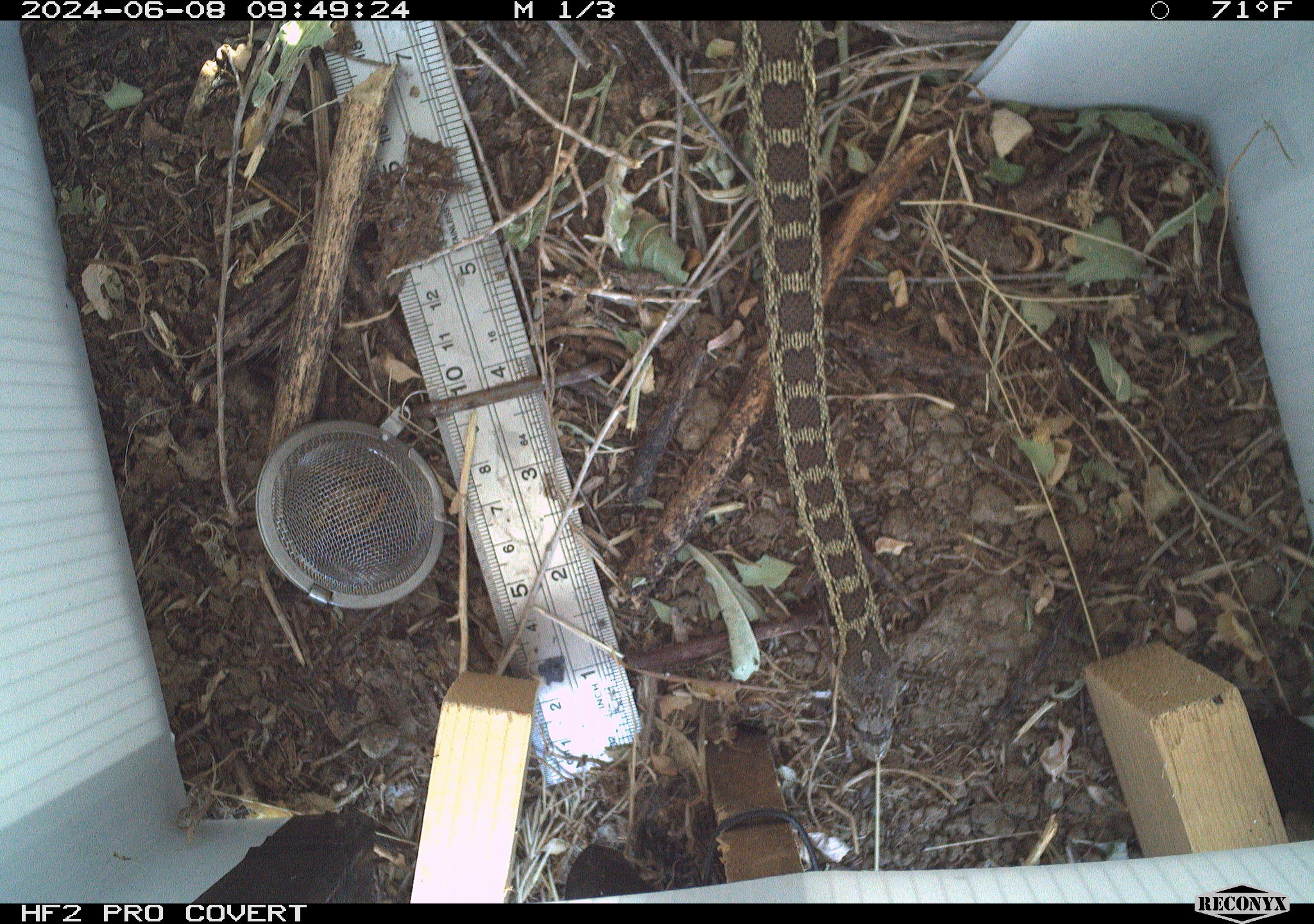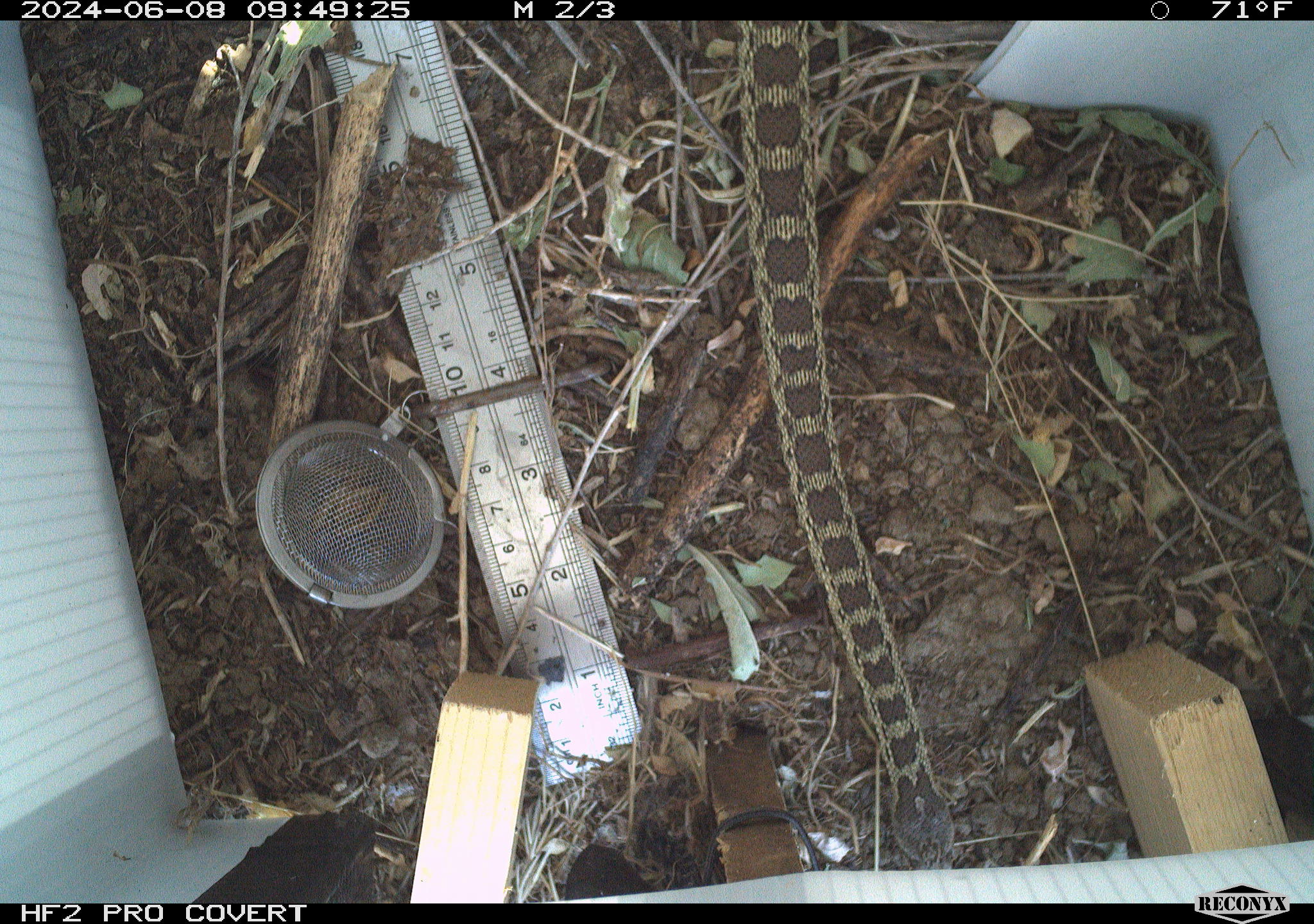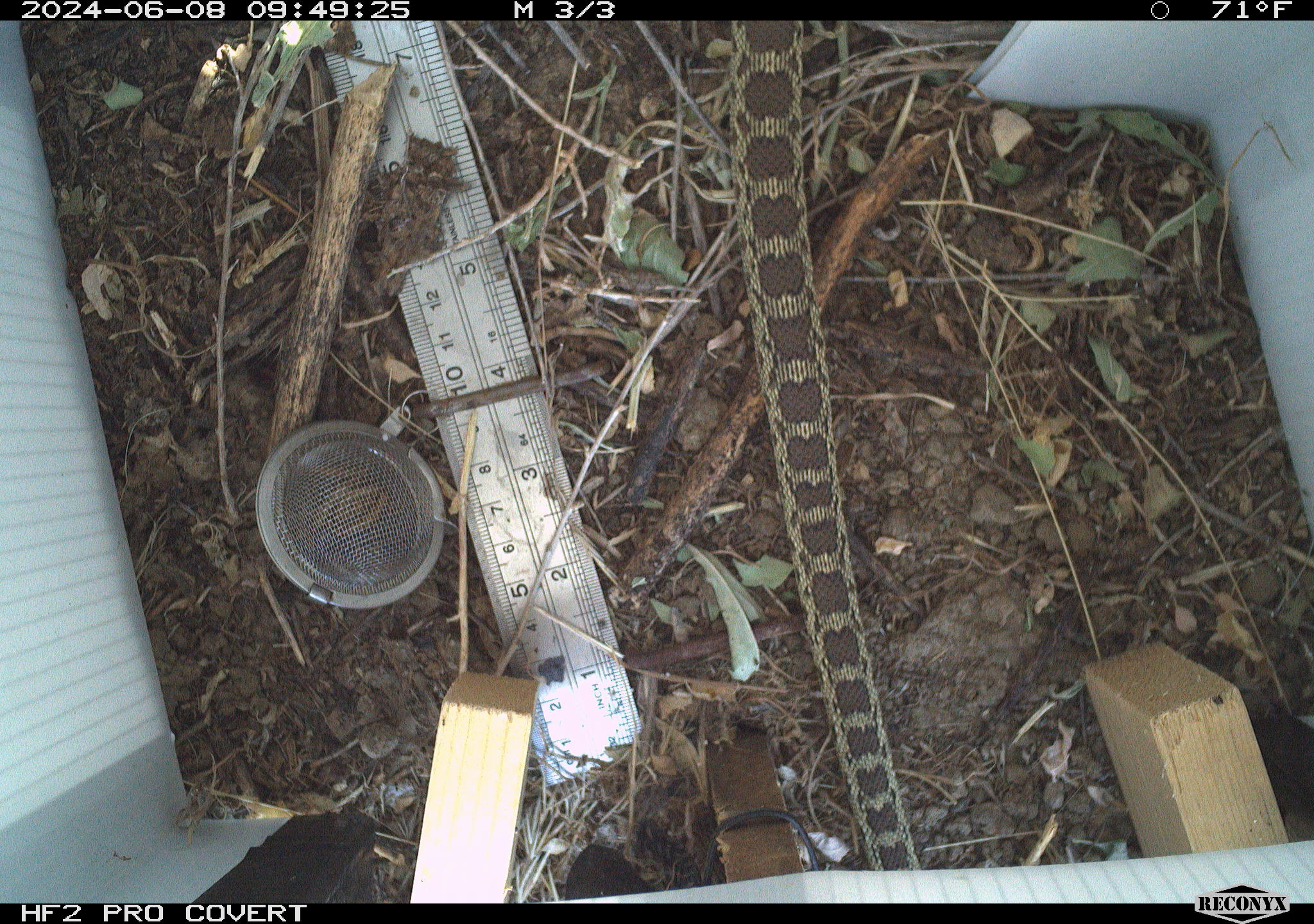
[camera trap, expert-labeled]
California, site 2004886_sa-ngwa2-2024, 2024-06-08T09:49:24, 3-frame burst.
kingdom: Animalia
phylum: Chordata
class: Reptilia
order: Squamata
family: Colubridae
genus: Pituophis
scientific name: Pituophis catenifer catenifer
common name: pacific gophersnake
Pacific gophersnake (Pituophis catenifer catenifer).